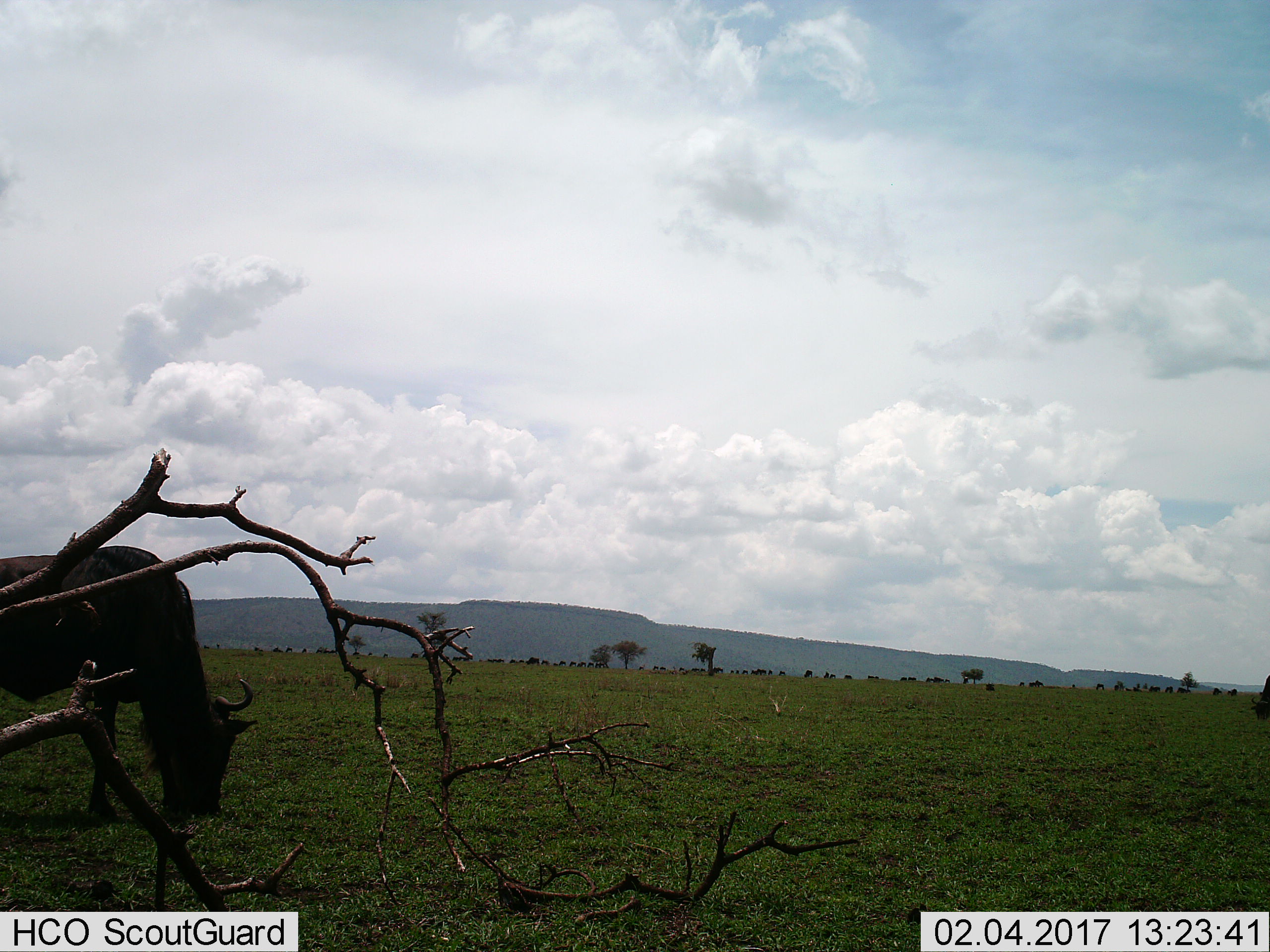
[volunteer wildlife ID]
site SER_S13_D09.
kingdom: Animalia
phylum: Chordata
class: Mammalia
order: Artiodactyla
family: Bovidae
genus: Connochaetes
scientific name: Connochaetes taurinus taurinus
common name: blue wildebeest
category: wildebeestblue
Wildebeestblue (blue wildebeest) (Connochaetes taurinus taurinus), count 11-50. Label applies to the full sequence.